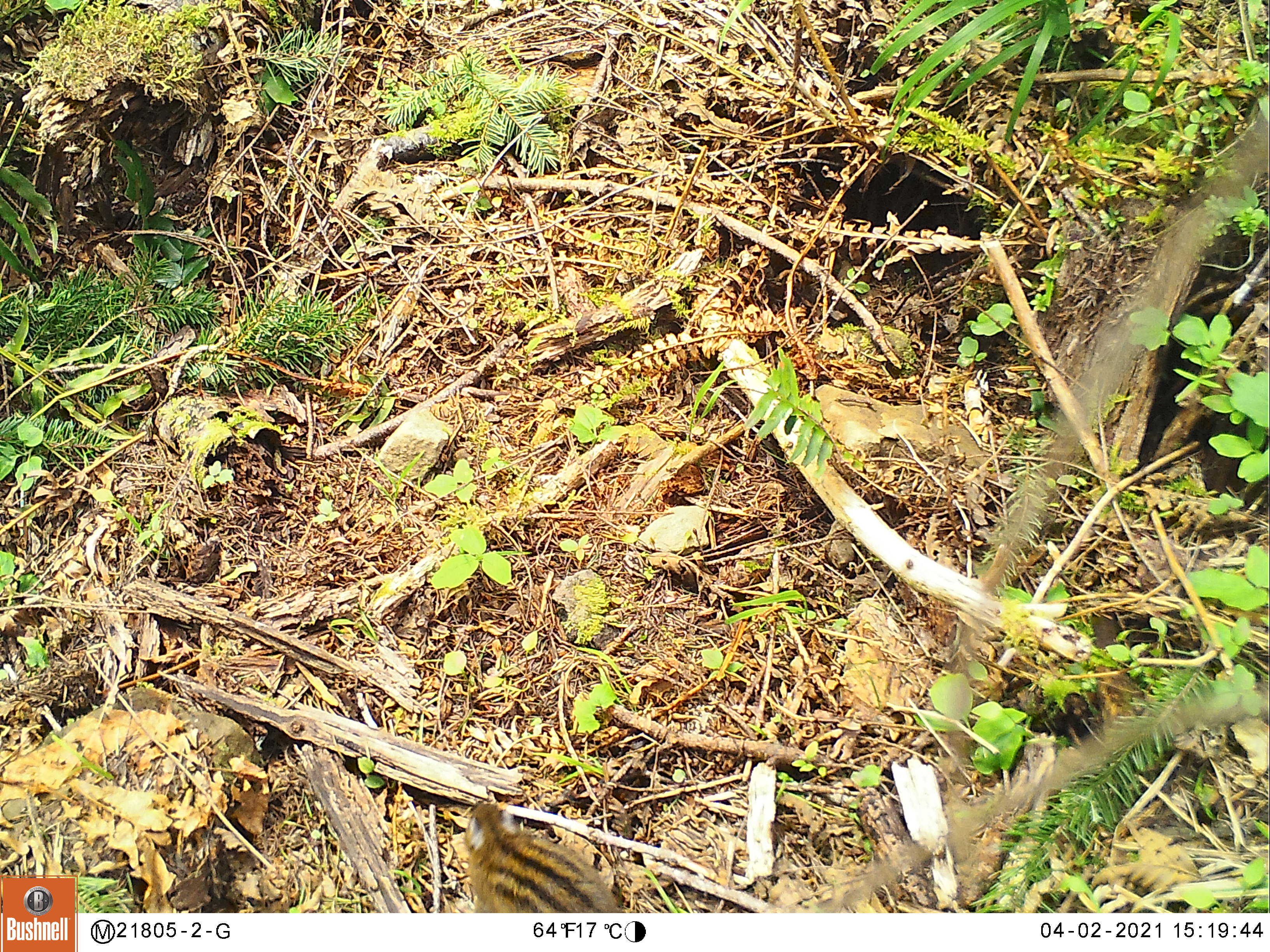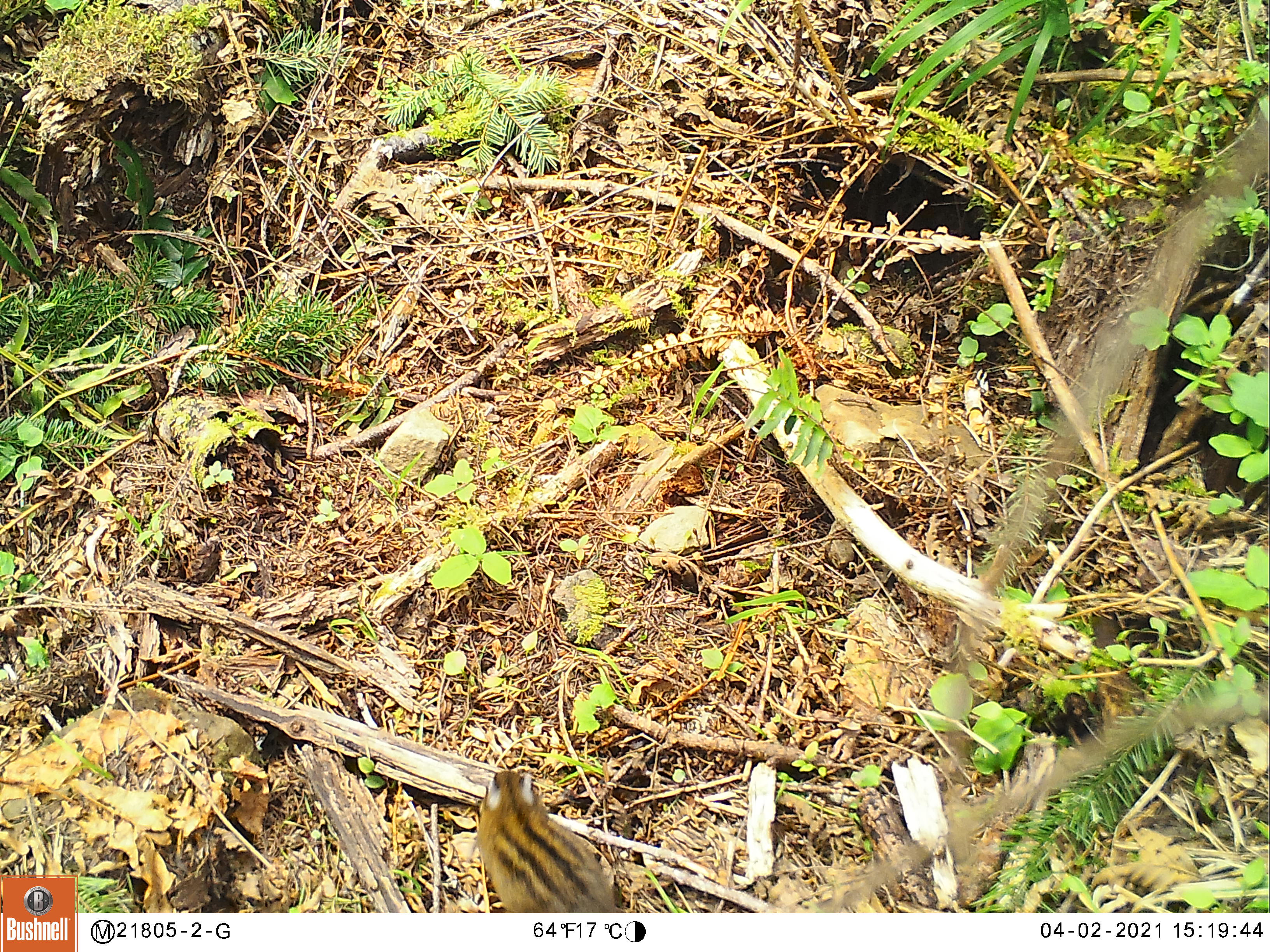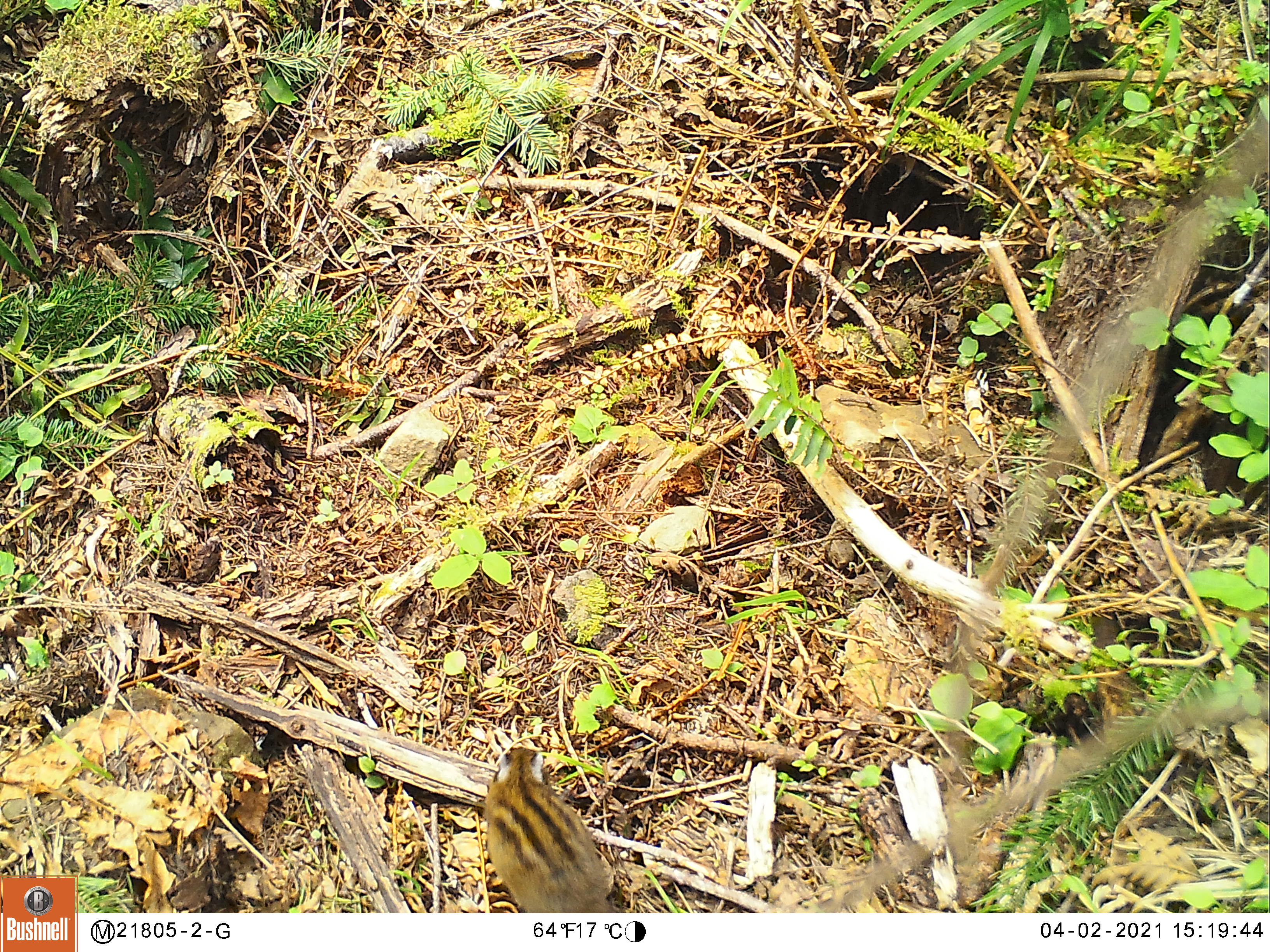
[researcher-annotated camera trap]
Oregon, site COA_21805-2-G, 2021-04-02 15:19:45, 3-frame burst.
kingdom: Animalia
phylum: Chordata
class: Mammalia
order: Rodentia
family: Sciuridae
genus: Neotamias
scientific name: Neotamias townsendii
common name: townsend's chipmunk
Townsend's chipmunk (Neotamias townsendii).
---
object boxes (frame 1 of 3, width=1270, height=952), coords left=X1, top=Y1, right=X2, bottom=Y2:
townsend's chipmunk: left=463, top=798, right=633, bottom=908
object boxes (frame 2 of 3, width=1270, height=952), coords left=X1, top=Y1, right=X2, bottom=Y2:
townsend's chipmunk: left=474, top=766, right=629, bottom=907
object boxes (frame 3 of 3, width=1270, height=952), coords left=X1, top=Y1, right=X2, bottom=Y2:
townsend's chipmunk: left=477, top=742, right=625, bottom=908